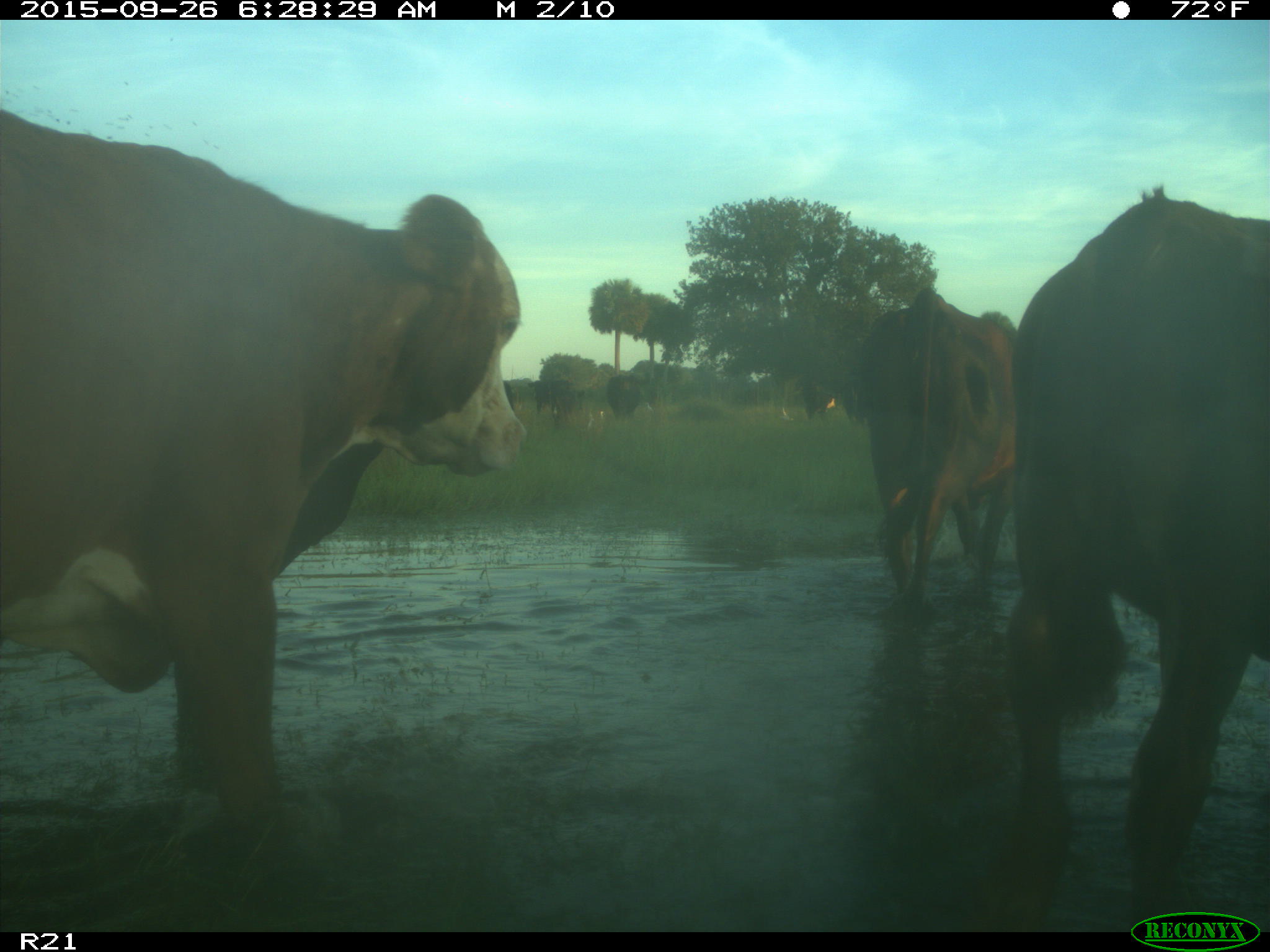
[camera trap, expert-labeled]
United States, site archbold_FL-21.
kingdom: Animalia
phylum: Chordata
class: Mammalia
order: Artiodactyla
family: Bovidae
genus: Bos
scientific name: Bos taurus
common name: domestic cow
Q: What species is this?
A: Bos taurus (domestic cow).